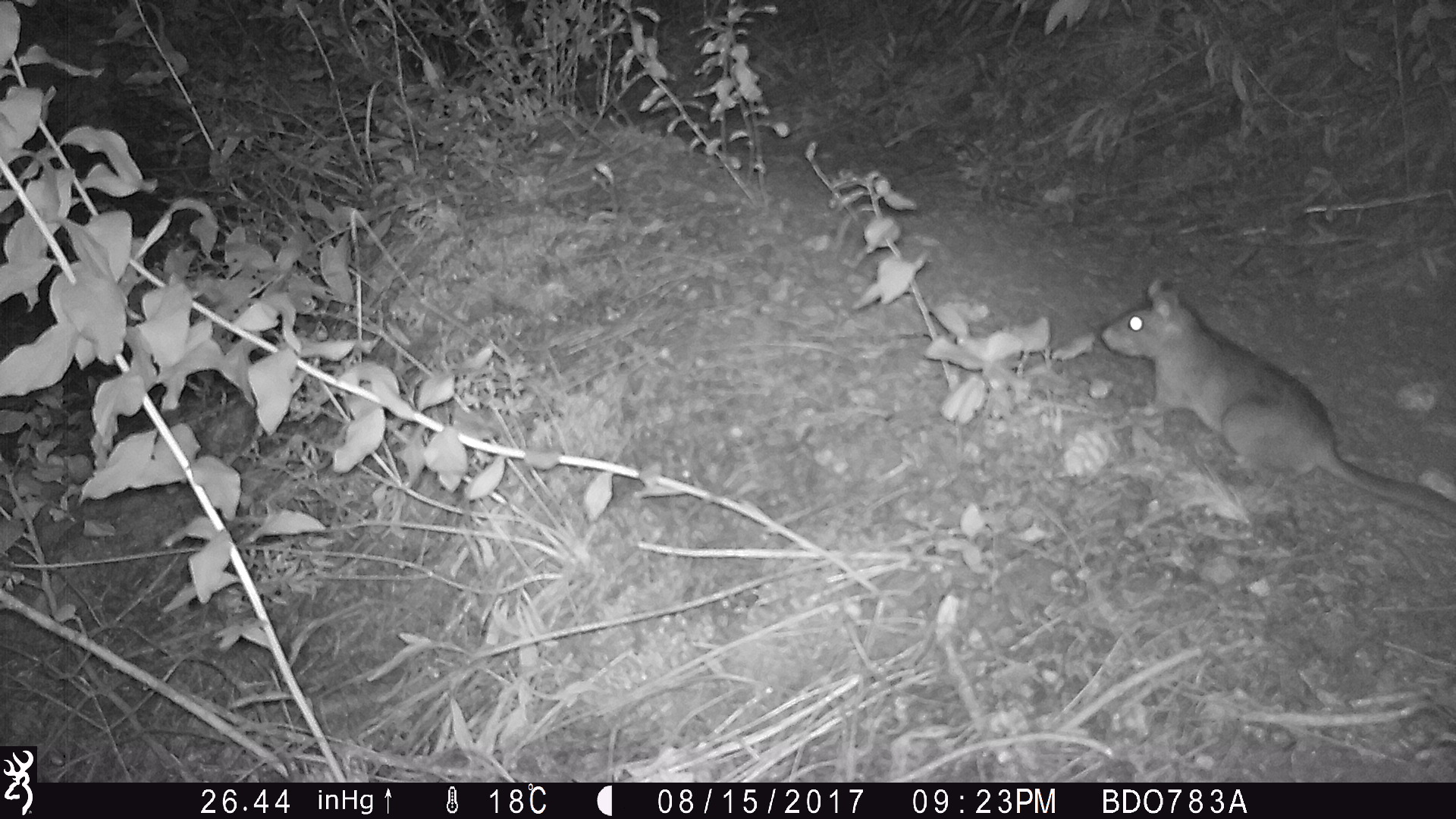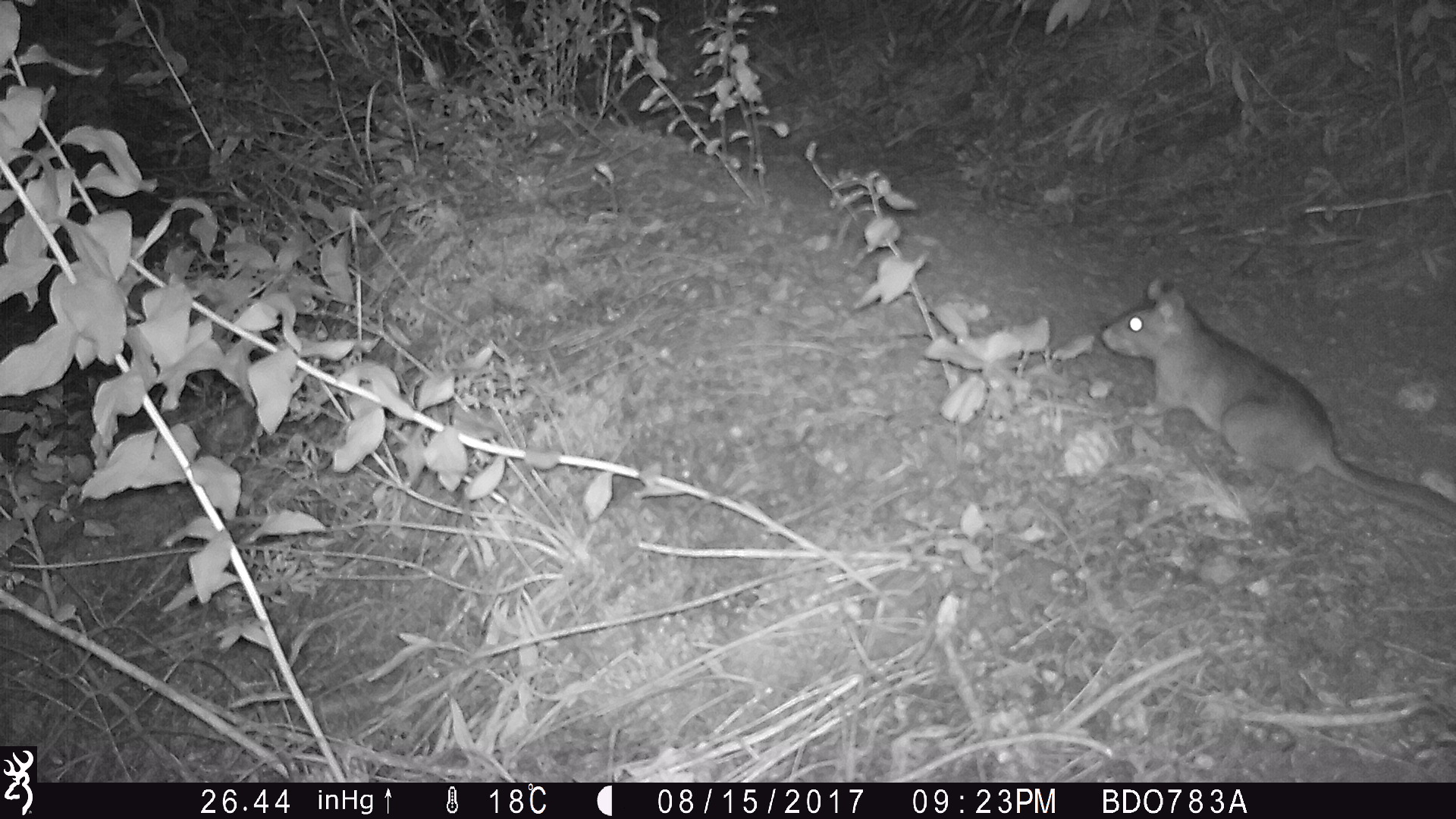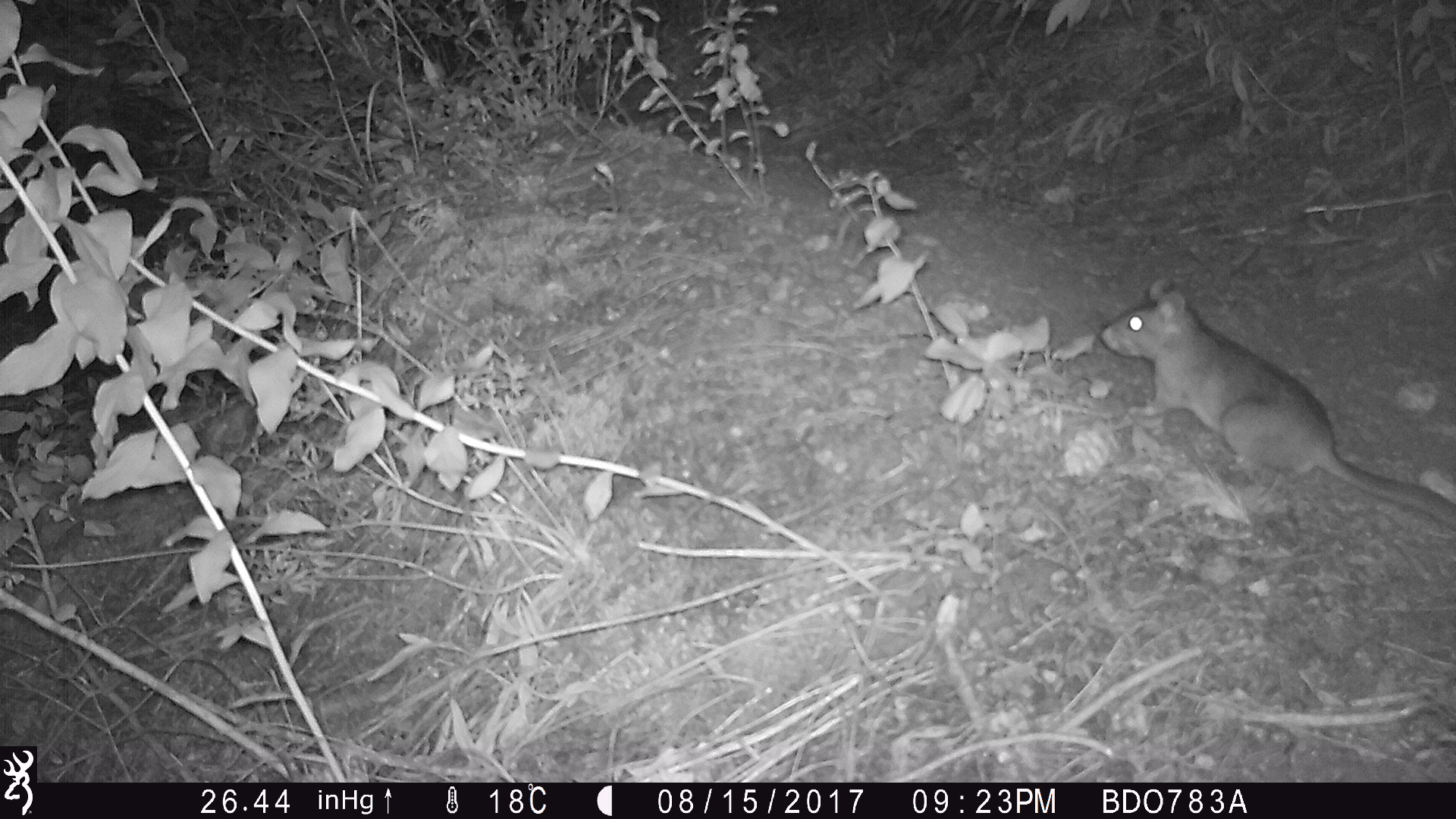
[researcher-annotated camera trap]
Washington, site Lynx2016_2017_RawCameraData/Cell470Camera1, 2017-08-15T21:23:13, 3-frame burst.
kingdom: Animalia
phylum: Chordata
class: Mammalia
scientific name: Mammalia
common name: small mammal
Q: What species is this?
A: Small mammal (Mammalia).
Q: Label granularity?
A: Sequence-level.